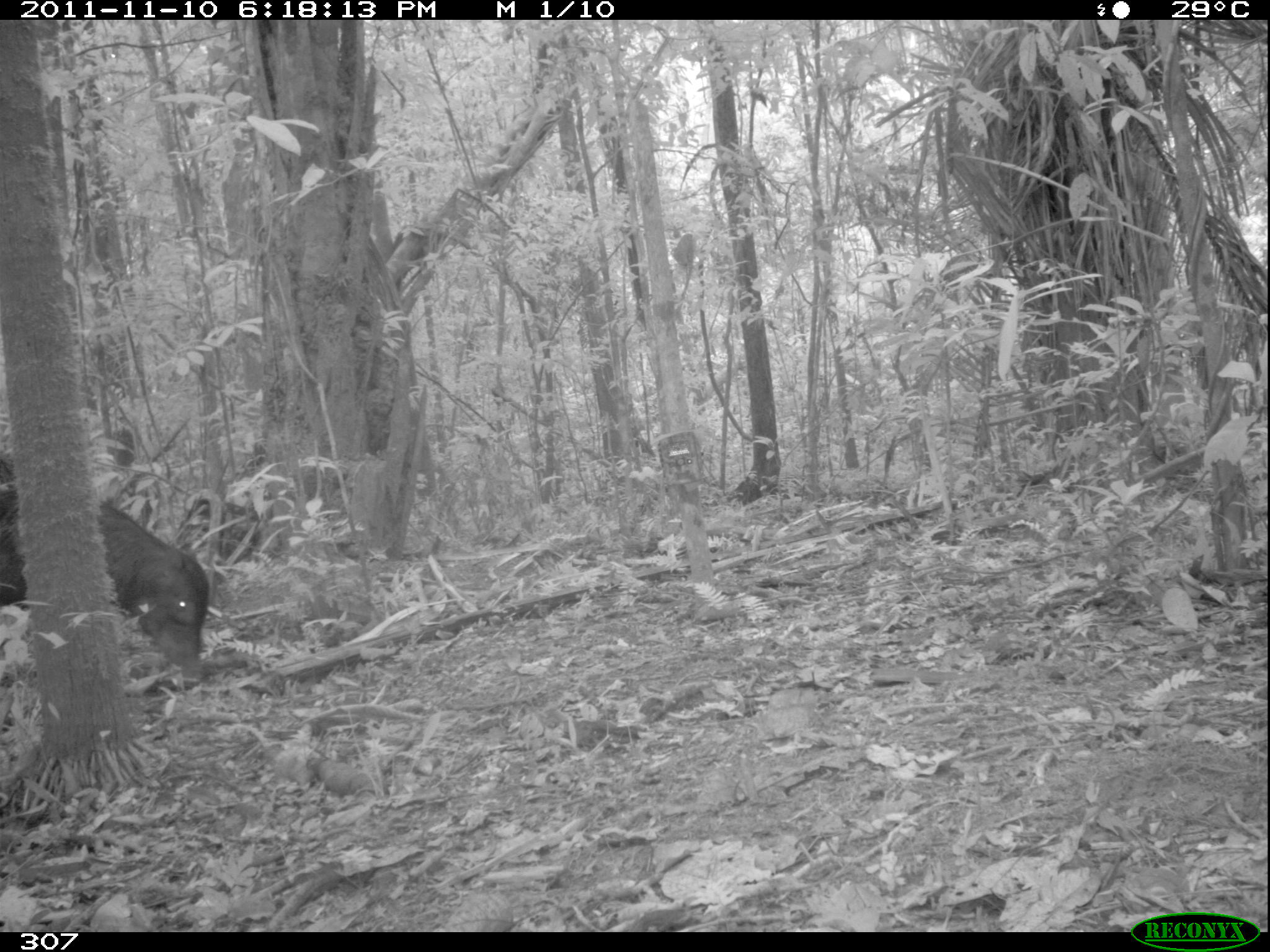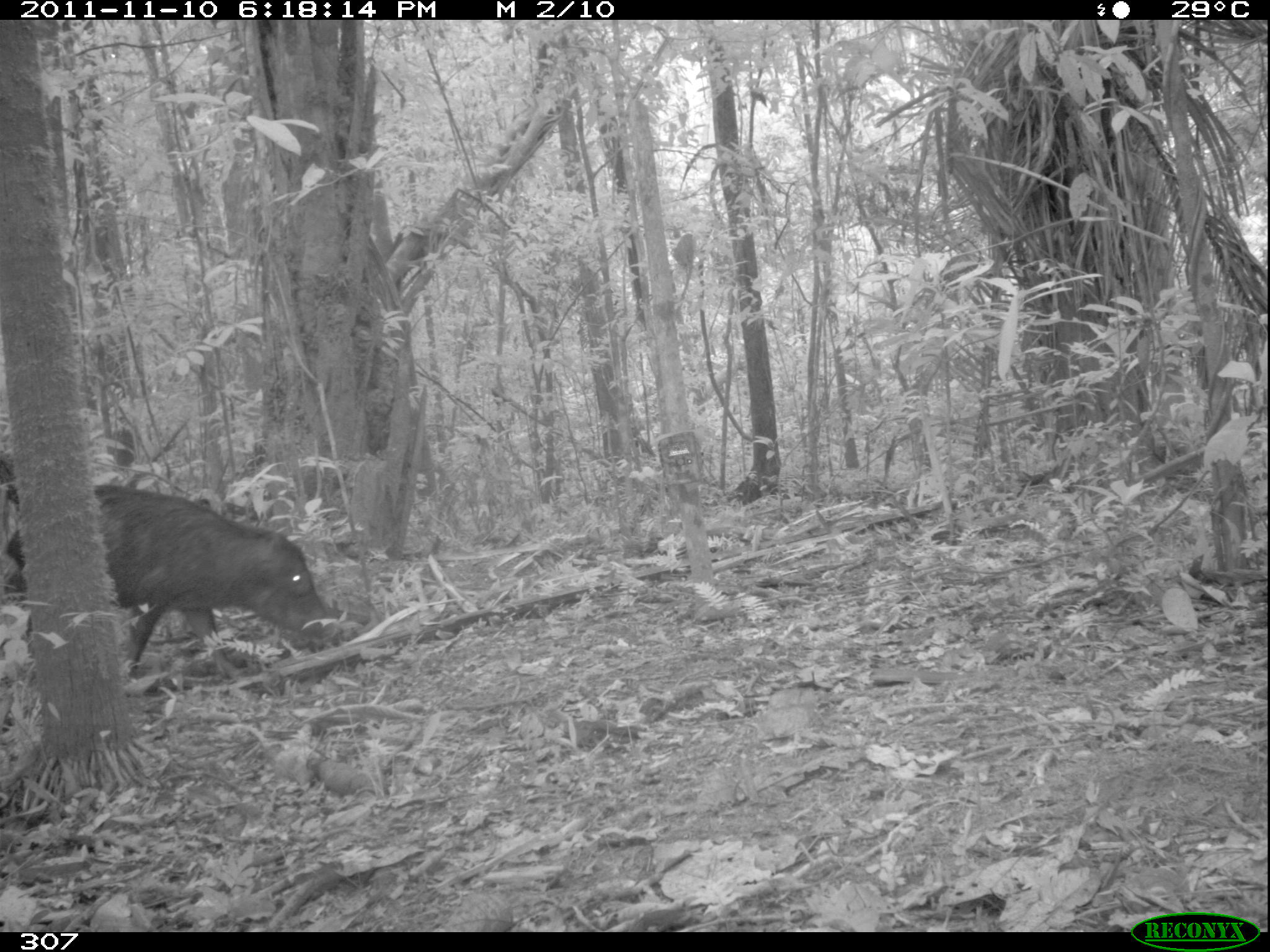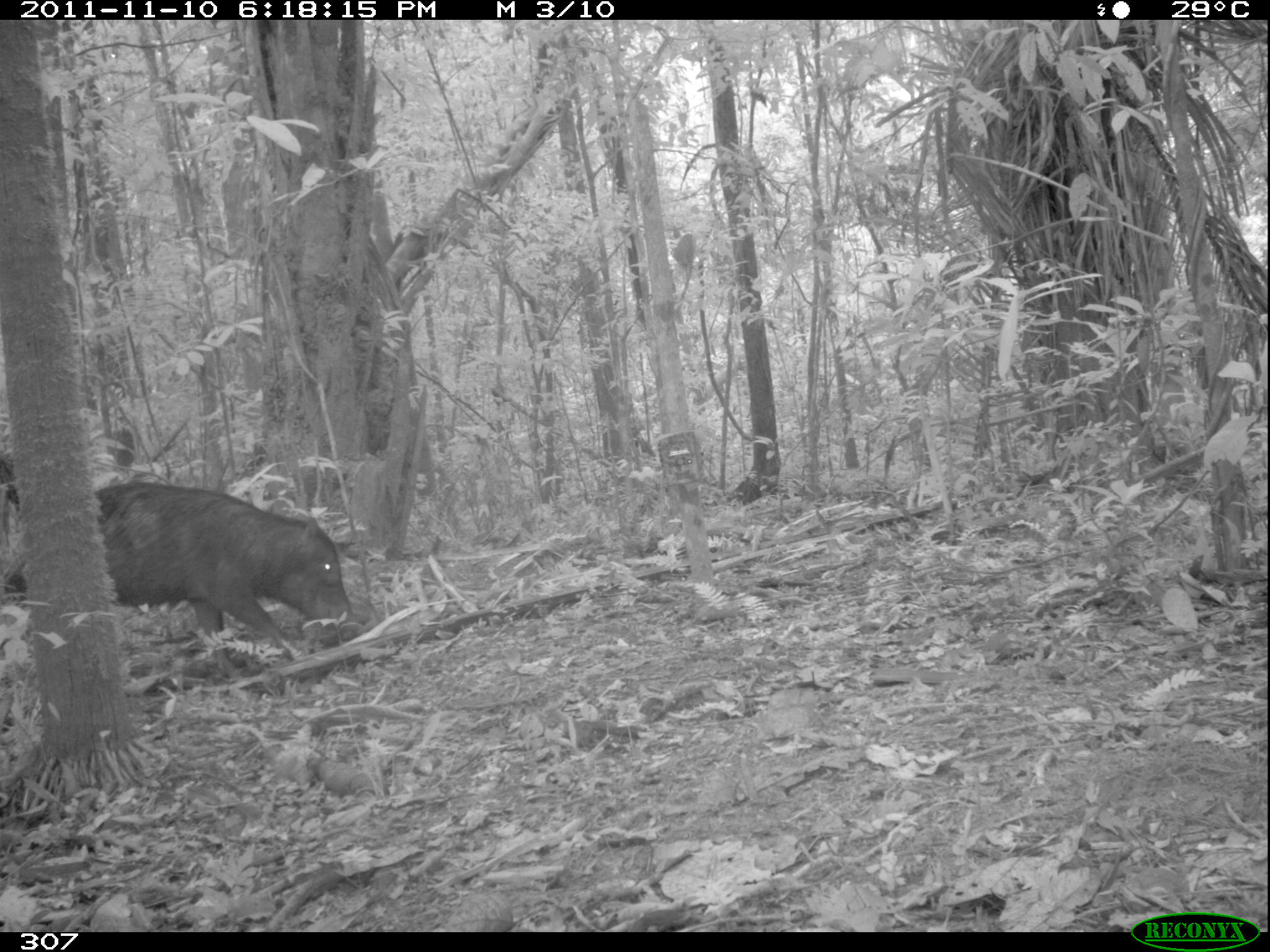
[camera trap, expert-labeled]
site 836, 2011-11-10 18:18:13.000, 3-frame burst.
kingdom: Animalia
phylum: Chordata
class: Mammalia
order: Artiodactyla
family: Tayassuidae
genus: Tayassu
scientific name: Tayassu pecari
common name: white-lipped peccary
Tayassu pecari (white-lipped peccary).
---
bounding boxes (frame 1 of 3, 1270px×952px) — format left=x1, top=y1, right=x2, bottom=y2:
tayassu pecari: left=0, top=444, right=216, bottom=684